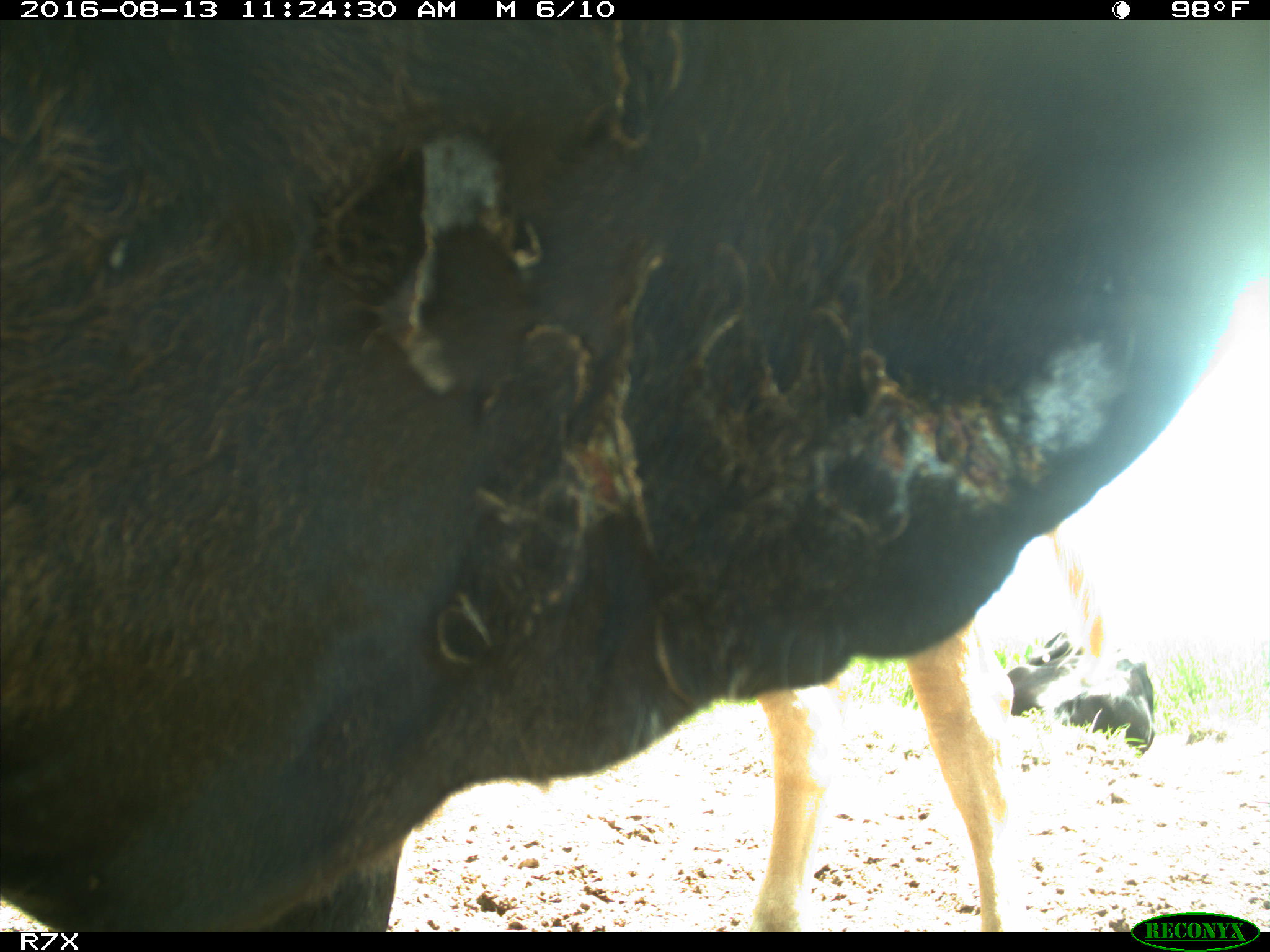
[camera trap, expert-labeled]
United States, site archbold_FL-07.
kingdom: Animalia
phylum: Chordata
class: Mammalia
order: Artiodactyla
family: Bovidae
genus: Bos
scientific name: Bos taurus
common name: domestic cow